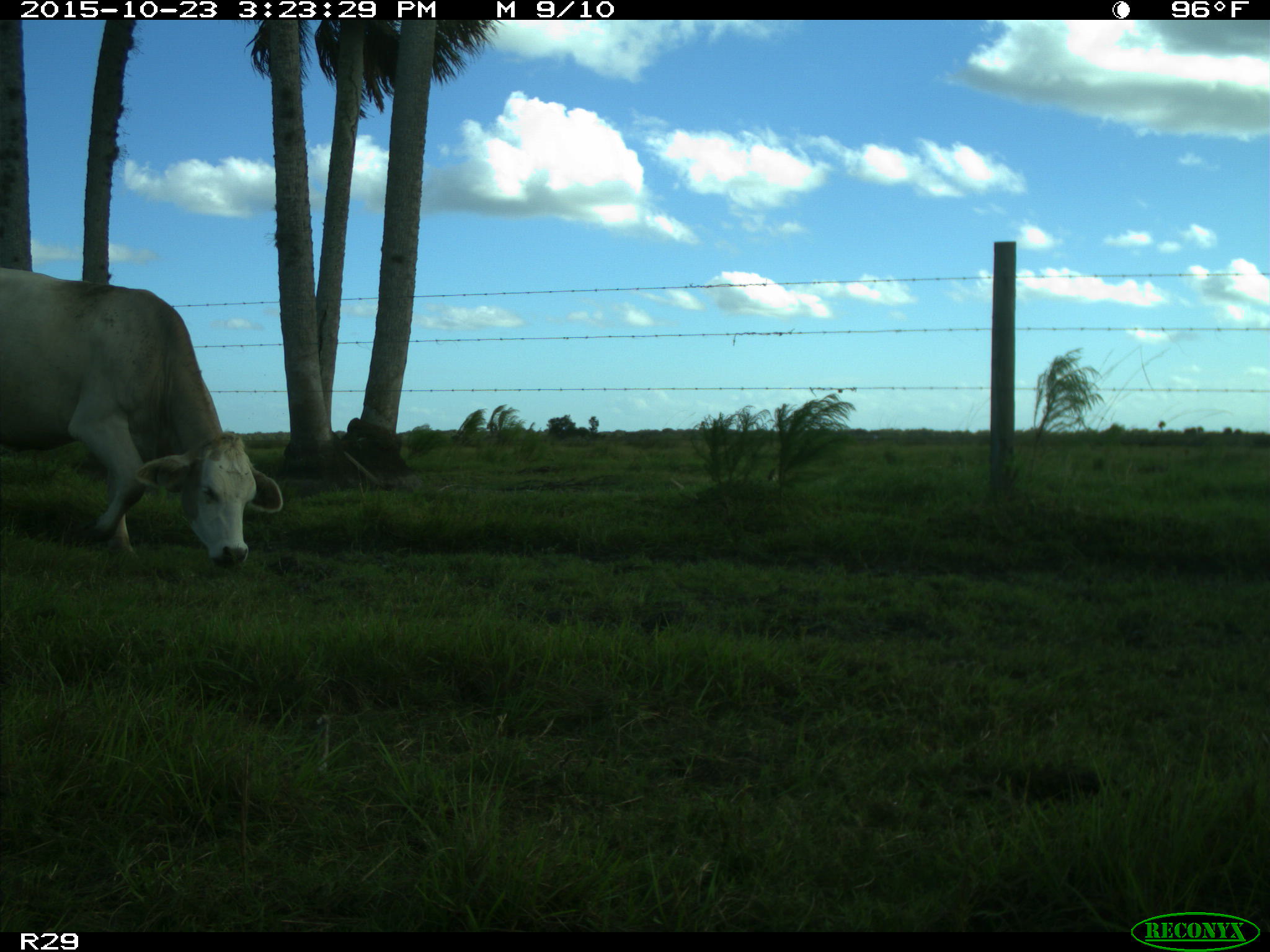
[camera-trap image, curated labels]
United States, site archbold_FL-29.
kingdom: Animalia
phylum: Chordata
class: Mammalia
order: Artiodactyla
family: Bovidae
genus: Bos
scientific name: Bos taurus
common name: domestic cow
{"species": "Bos taurus (domestic cow)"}